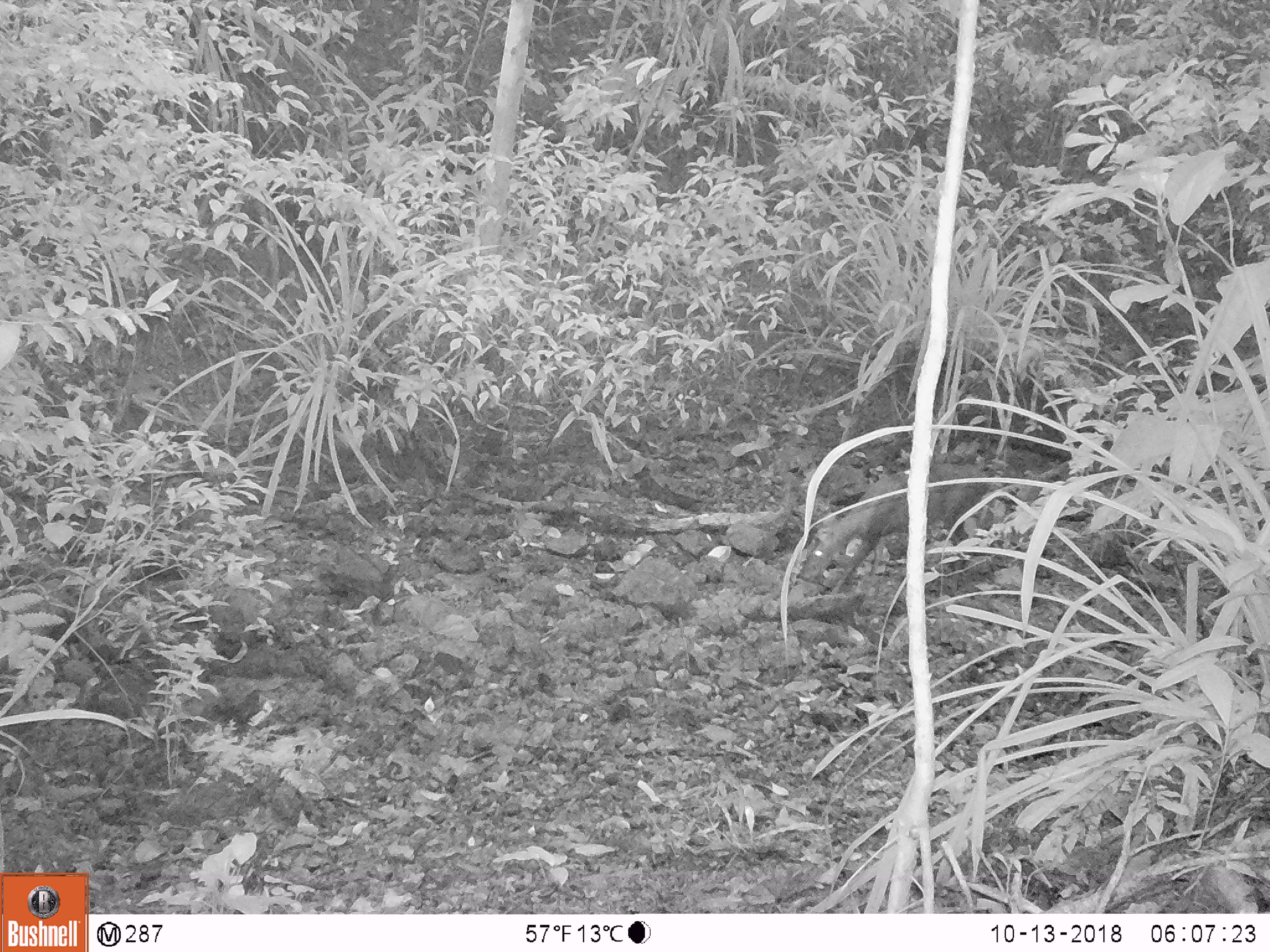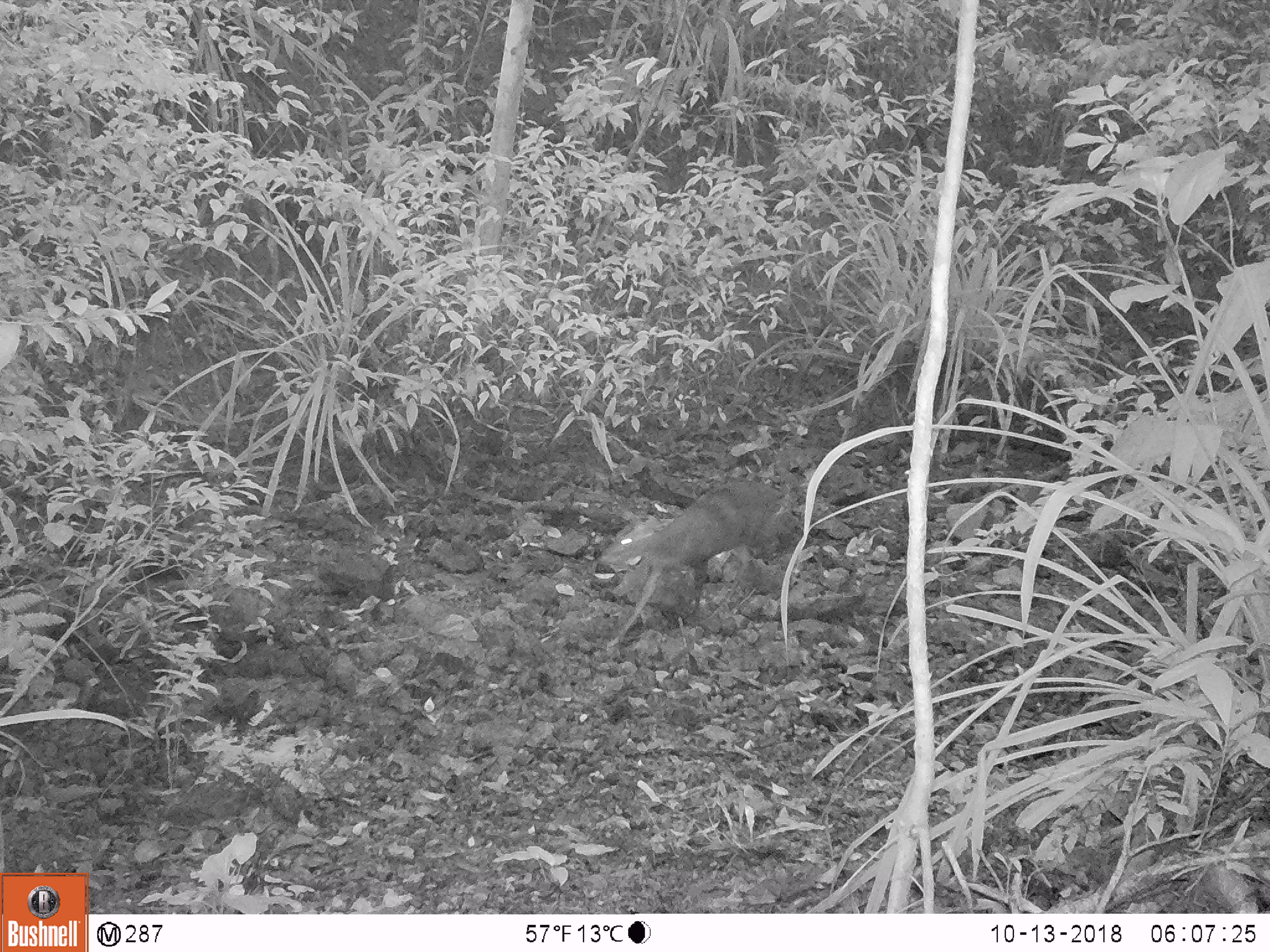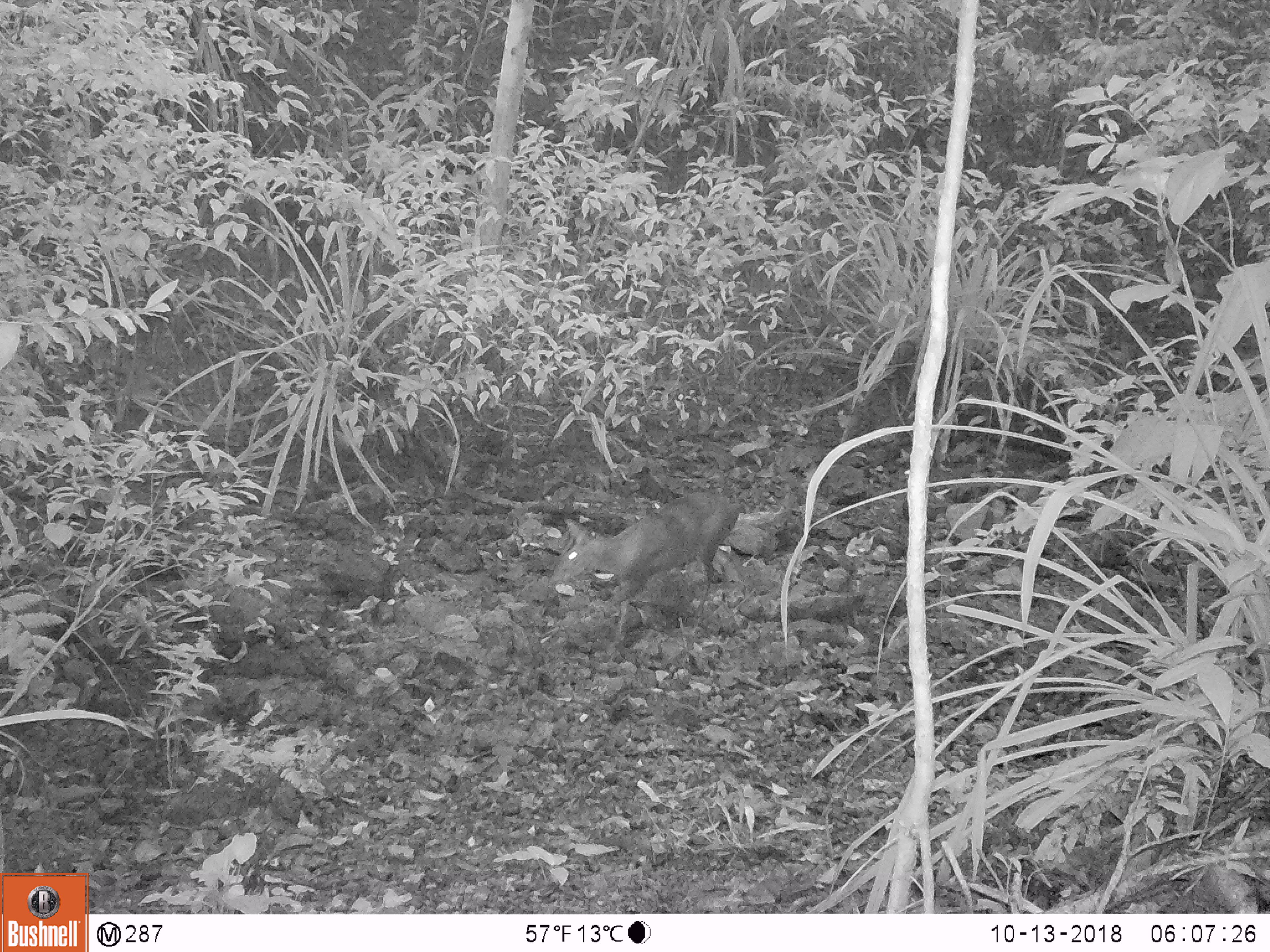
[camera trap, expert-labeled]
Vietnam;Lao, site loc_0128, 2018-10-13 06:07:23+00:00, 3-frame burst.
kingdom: Animalia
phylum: Chordata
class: Mammalia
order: Artiodactyla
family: Cervidae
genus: Muntiacus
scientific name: Muntiacus rooseveltorum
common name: roosevelt's muntjac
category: roosevelts muntjac group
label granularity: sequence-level